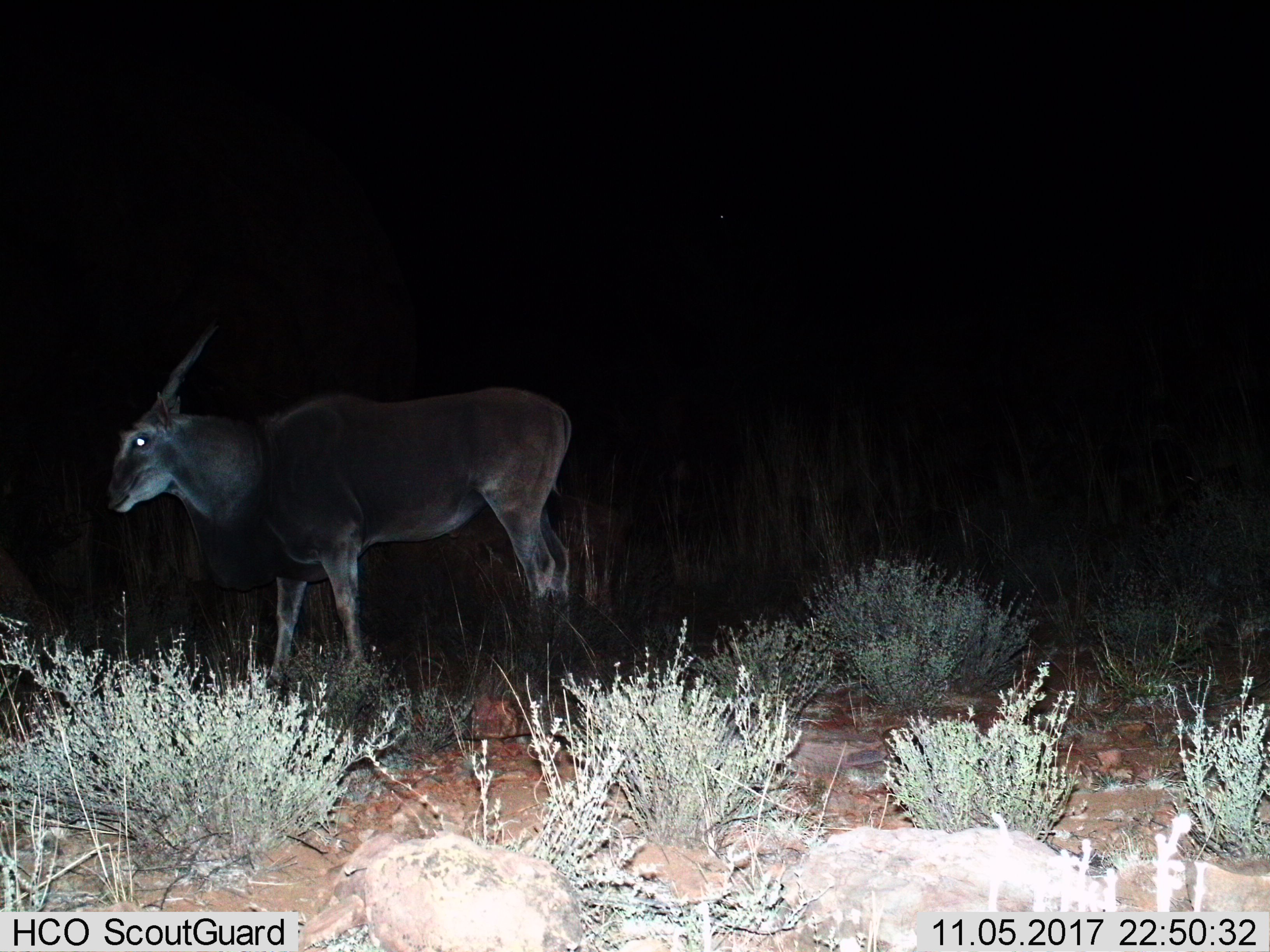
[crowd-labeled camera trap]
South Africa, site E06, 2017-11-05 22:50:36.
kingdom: Animalia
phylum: Chordata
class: Mammalia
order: Artiodactyla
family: Bovidae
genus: Tragelaphus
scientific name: Tragelaphus oryx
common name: eland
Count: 1.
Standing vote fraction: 33%.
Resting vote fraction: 0%.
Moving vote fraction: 67%.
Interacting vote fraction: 0%.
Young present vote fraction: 0%.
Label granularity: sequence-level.